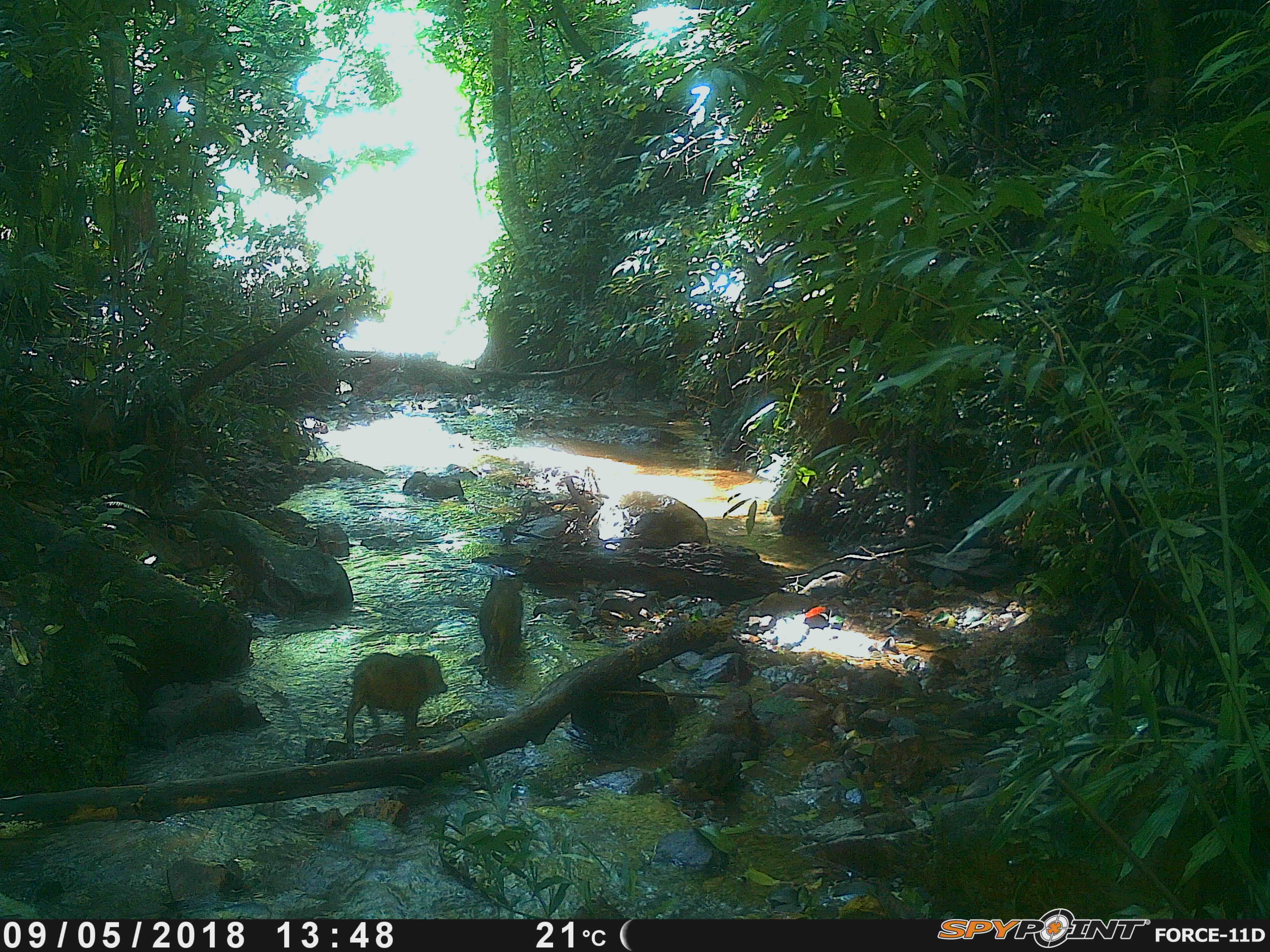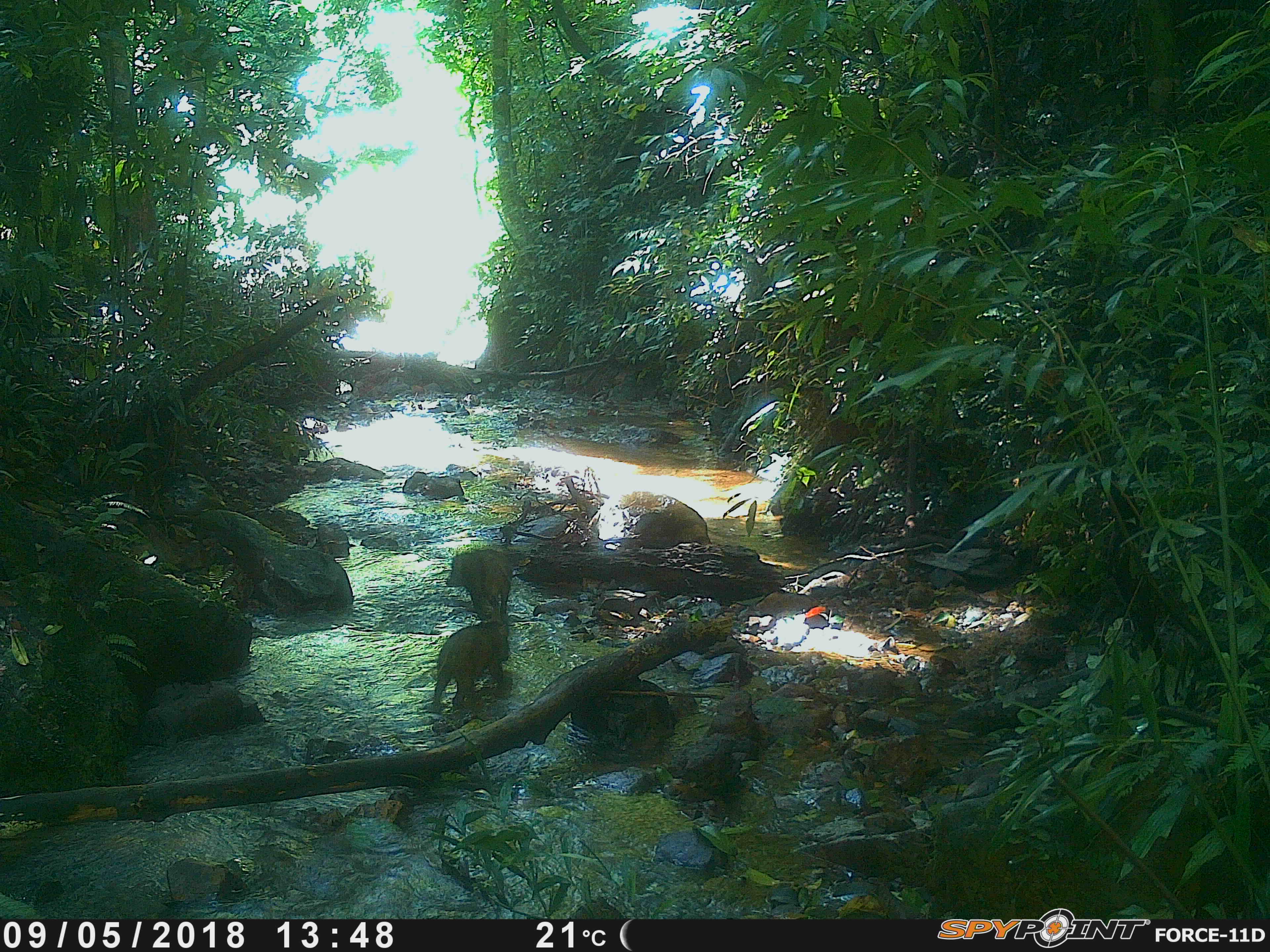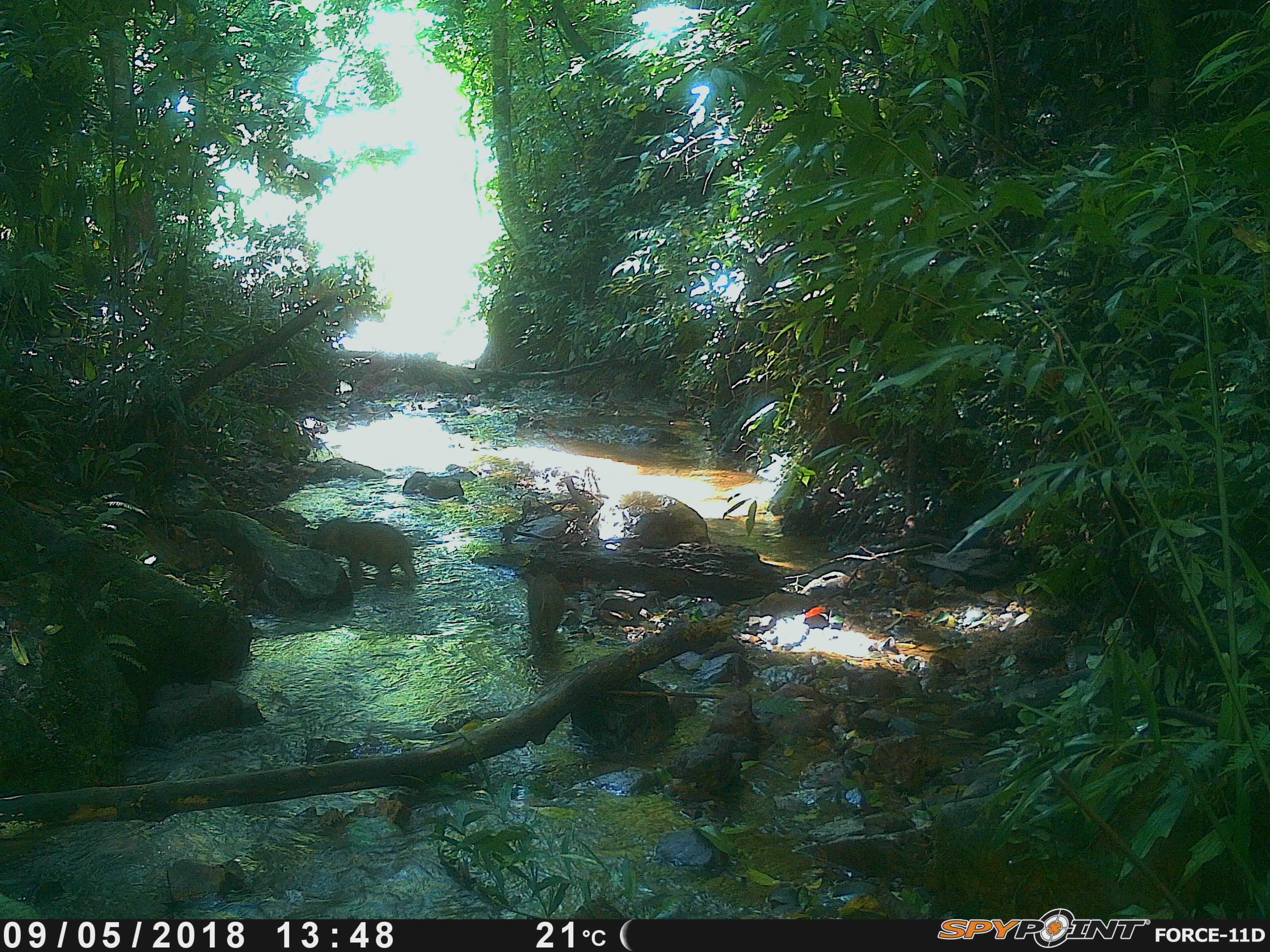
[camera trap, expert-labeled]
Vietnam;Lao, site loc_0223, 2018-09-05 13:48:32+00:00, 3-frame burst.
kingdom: Animalia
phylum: Chordata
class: Mammalia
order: Artiodactyla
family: Suidae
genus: Sus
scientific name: Sus scrofa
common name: eurasian wild pig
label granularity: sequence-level